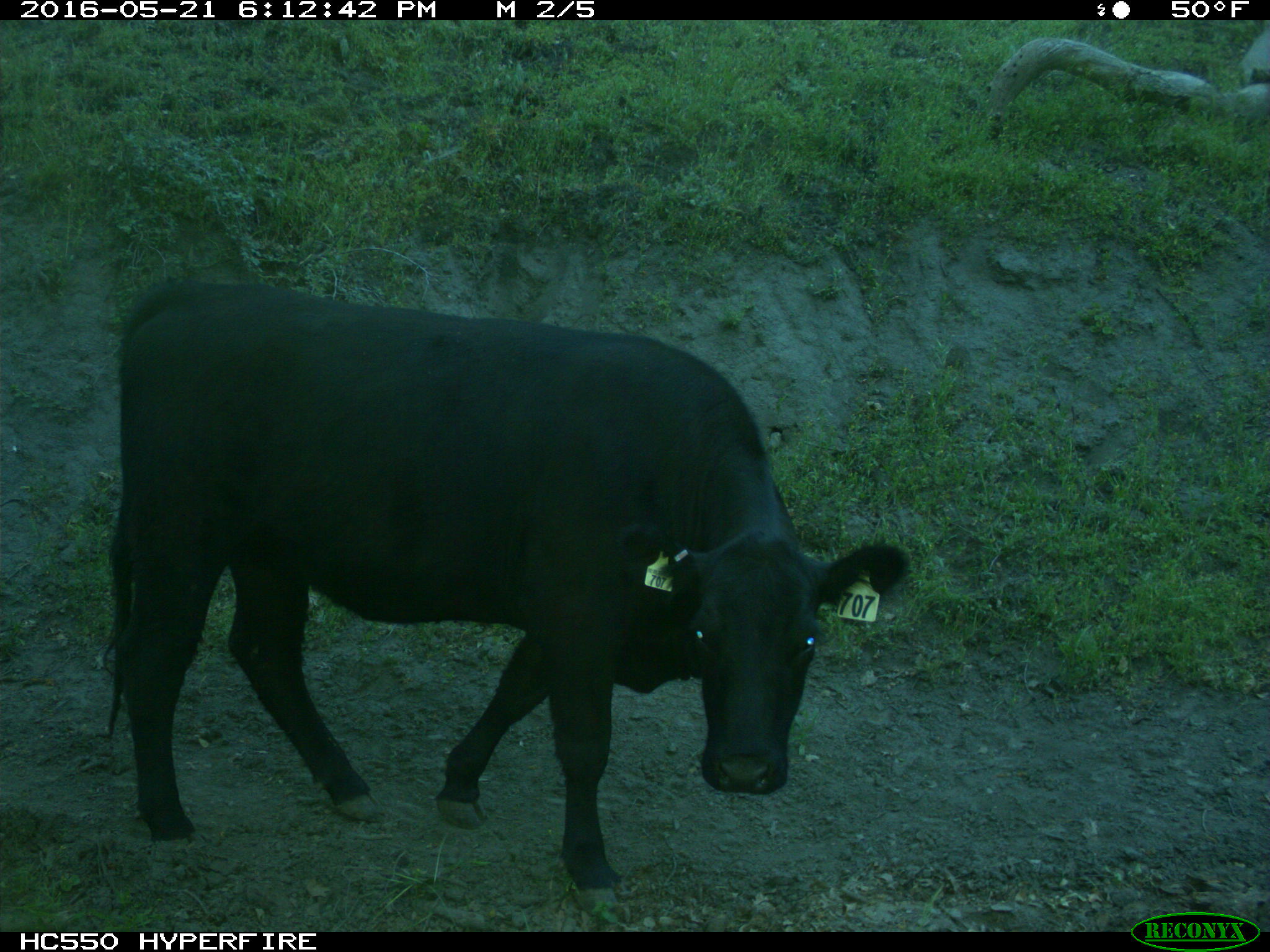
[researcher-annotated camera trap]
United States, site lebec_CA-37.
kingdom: Animalia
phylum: Chordata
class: Mammalia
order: Artiodactyla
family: Bovidae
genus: Bos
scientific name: Bos taurus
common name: domestic cow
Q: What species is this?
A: Bos taurus (domestic cow).